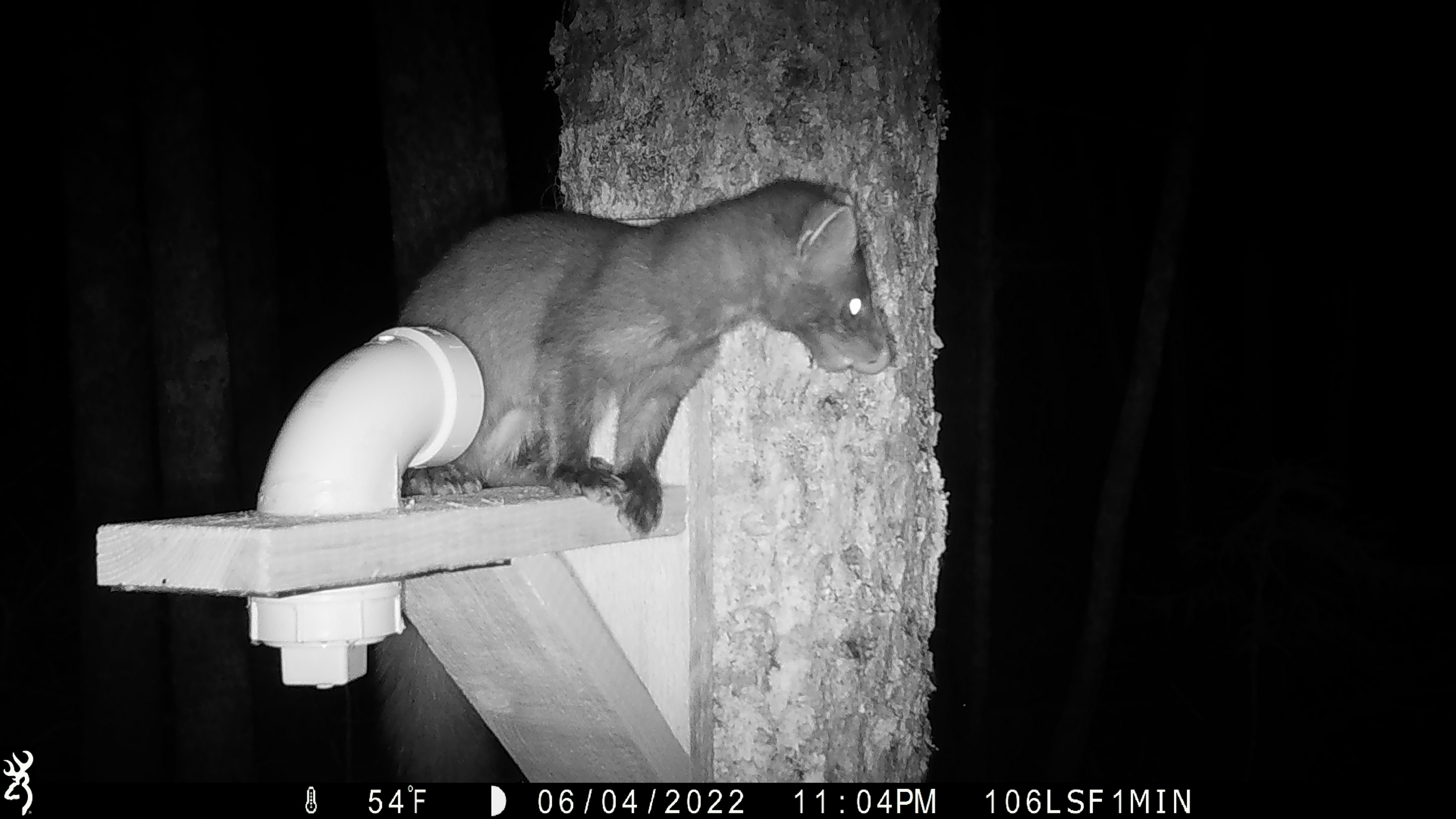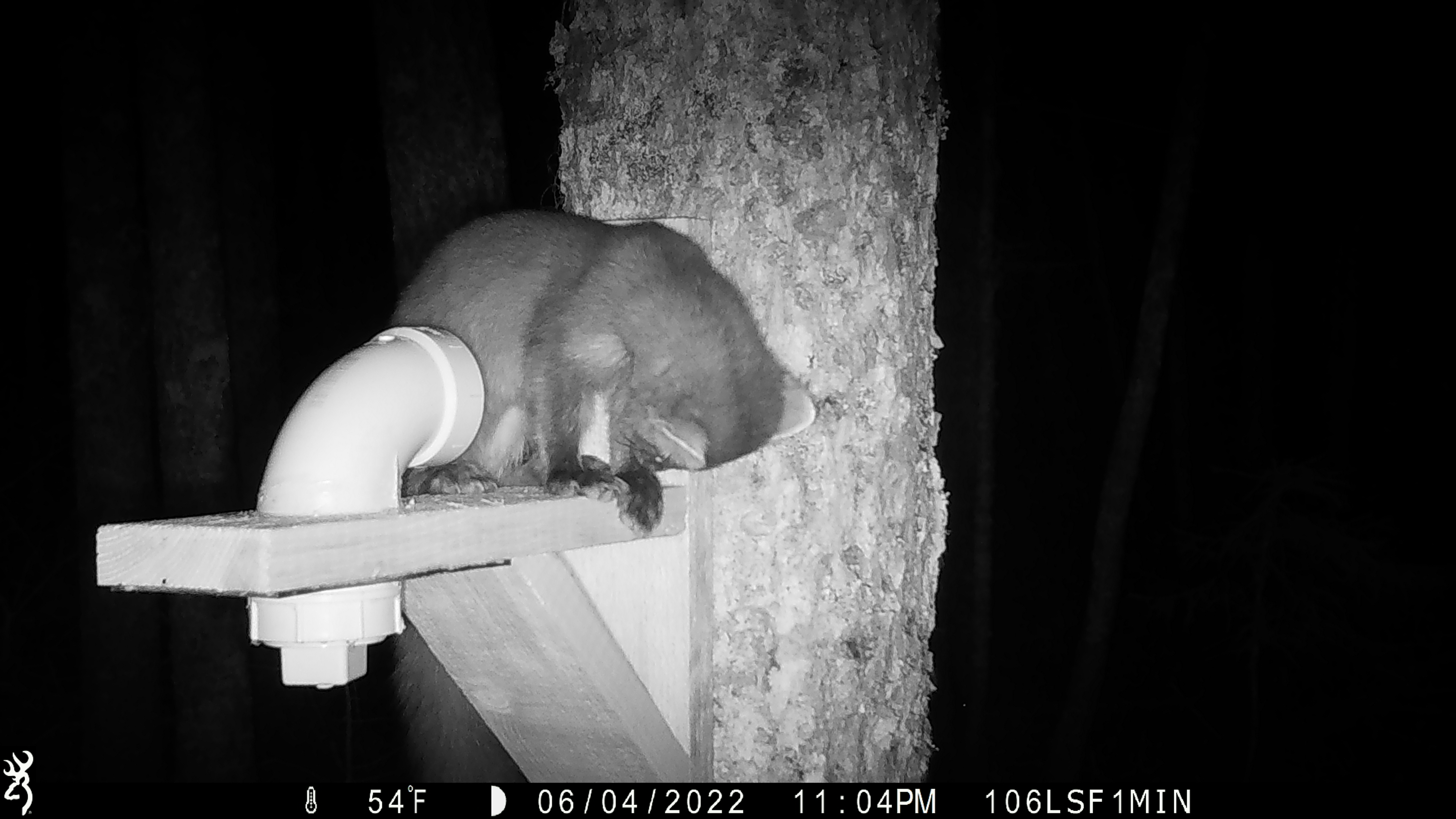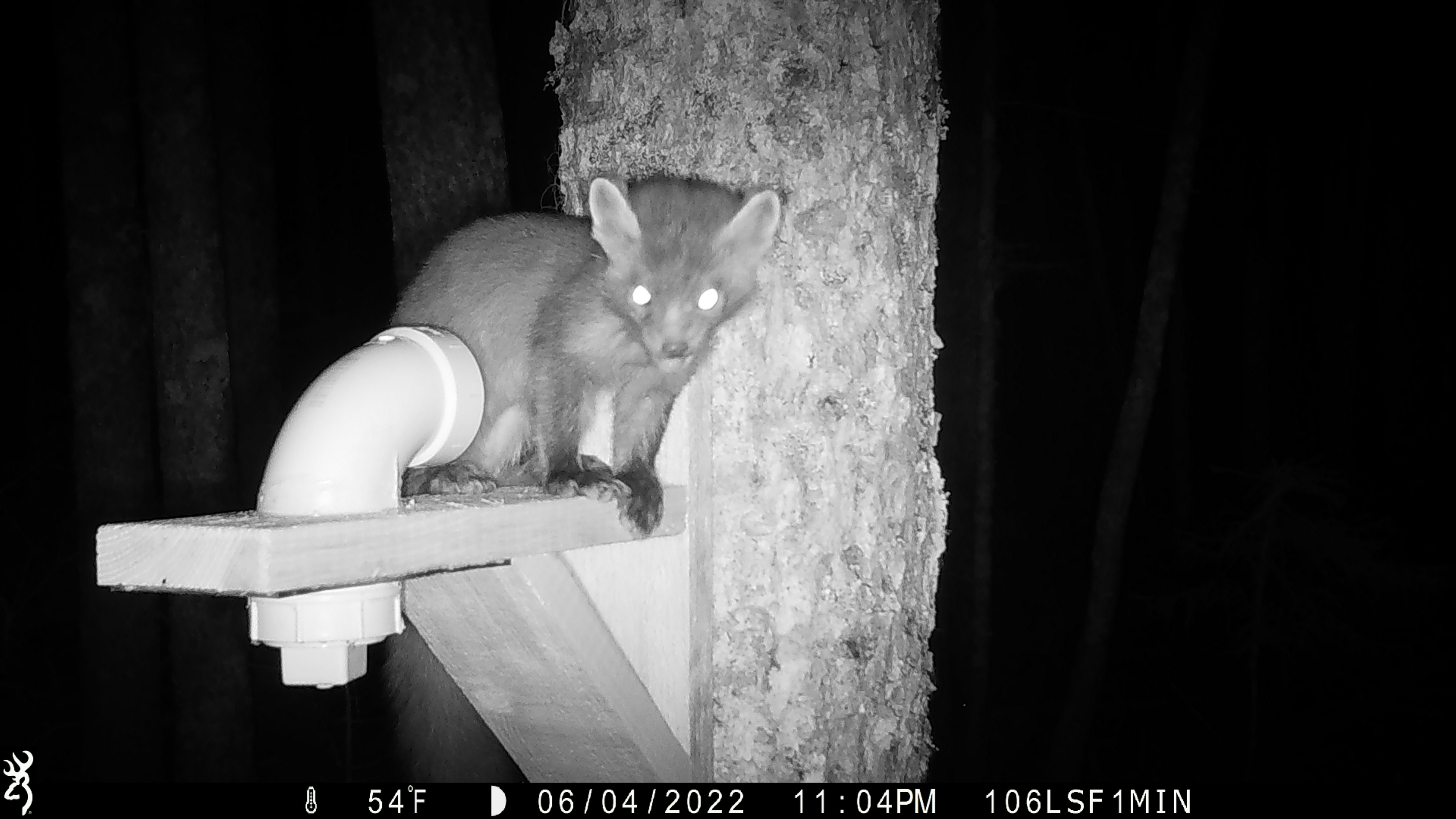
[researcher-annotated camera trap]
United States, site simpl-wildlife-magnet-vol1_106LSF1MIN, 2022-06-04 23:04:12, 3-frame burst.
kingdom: Animalia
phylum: Chordata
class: Mammalia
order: Carnivora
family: Mustelidae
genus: Martes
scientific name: Martes americana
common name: american marten